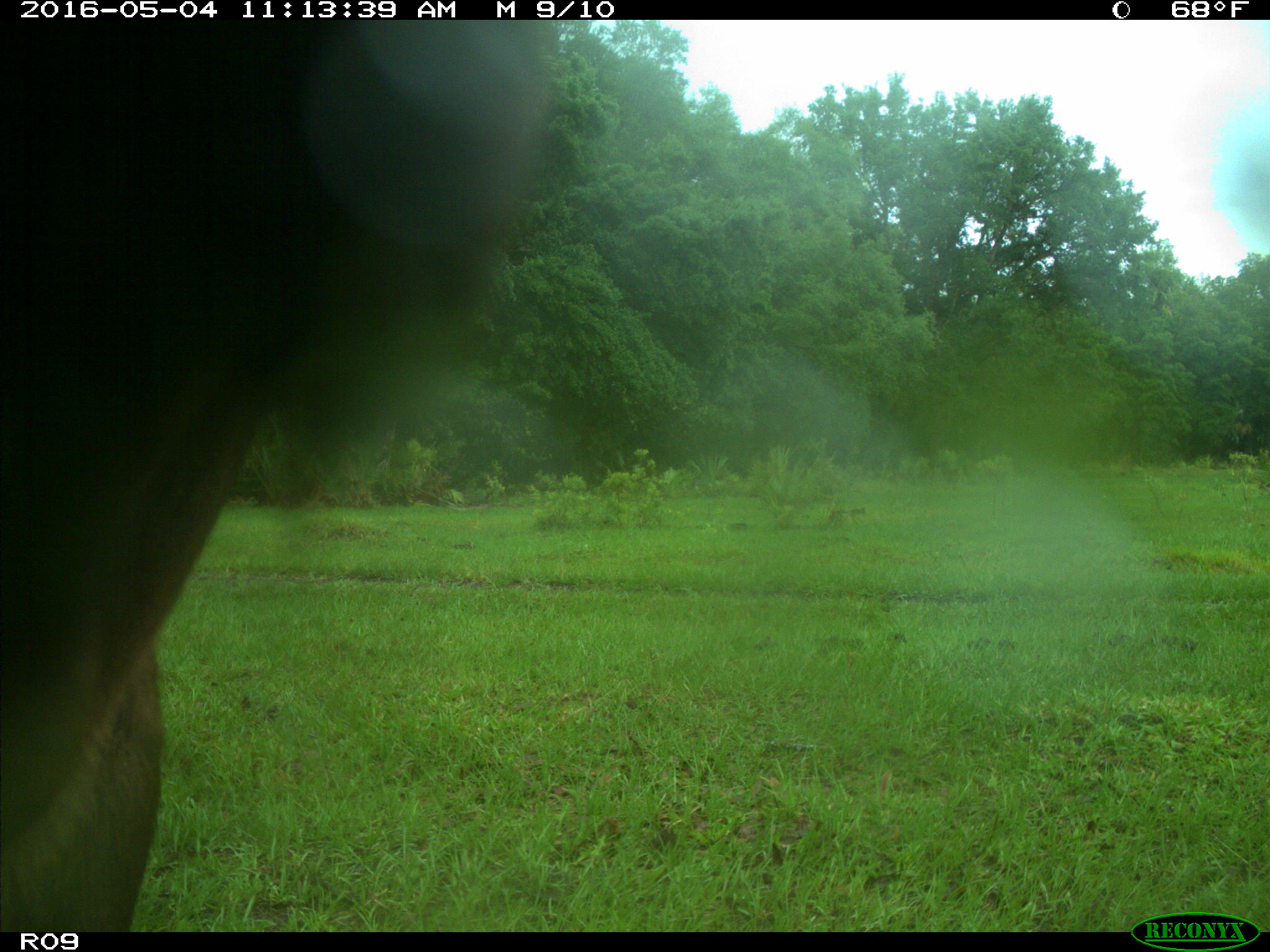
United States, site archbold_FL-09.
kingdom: Animalia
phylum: Chordata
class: Mammalia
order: Artiodactyla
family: Bovidae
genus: Bos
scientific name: Bos taurus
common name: domestic cow